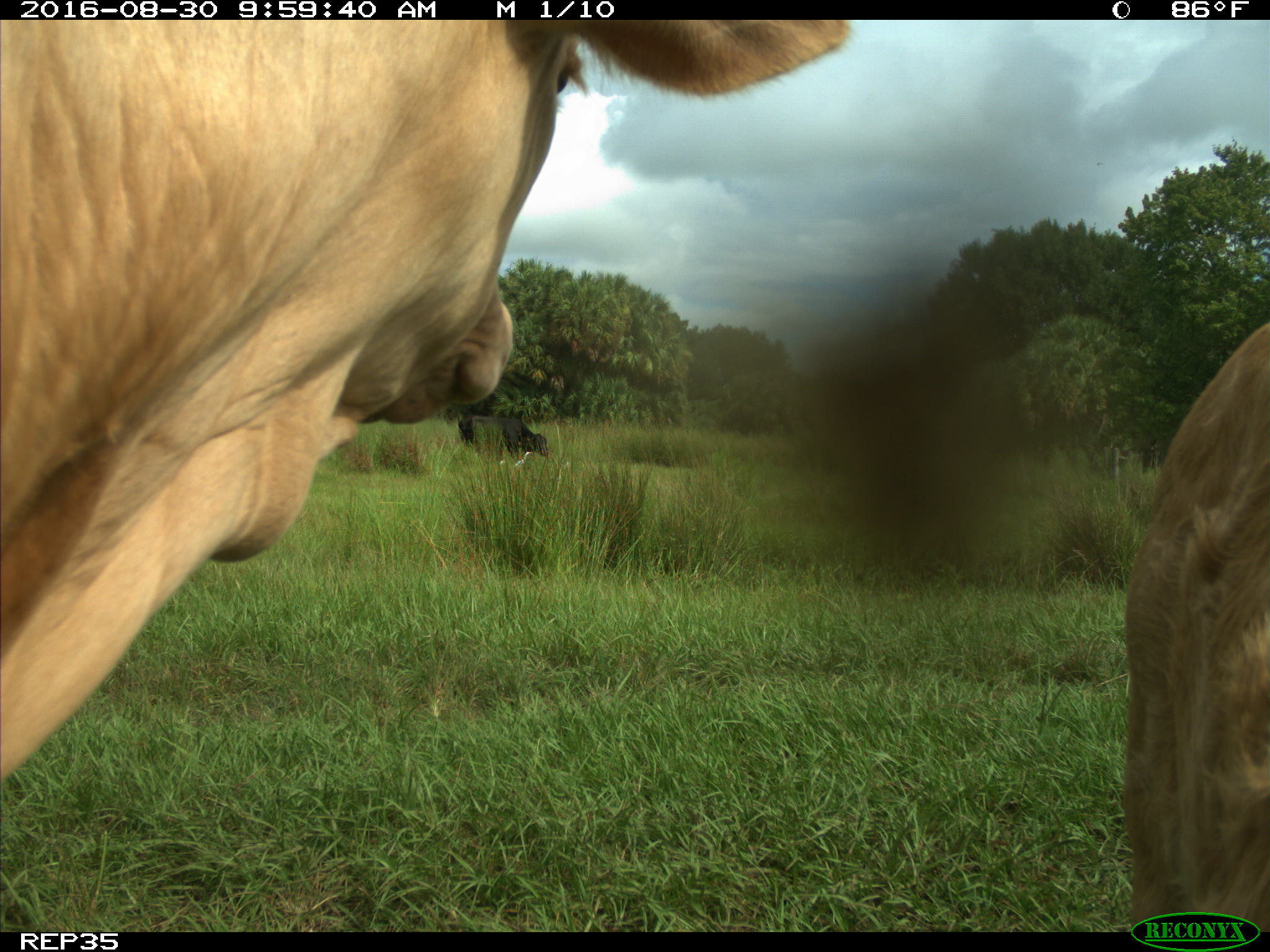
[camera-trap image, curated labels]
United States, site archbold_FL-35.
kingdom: Animalia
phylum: Chordata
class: Mammalia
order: Artiodactyla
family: Bovidae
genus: Bos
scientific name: Bos taurus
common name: domestic cow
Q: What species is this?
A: Bos taurus (domestic cow).